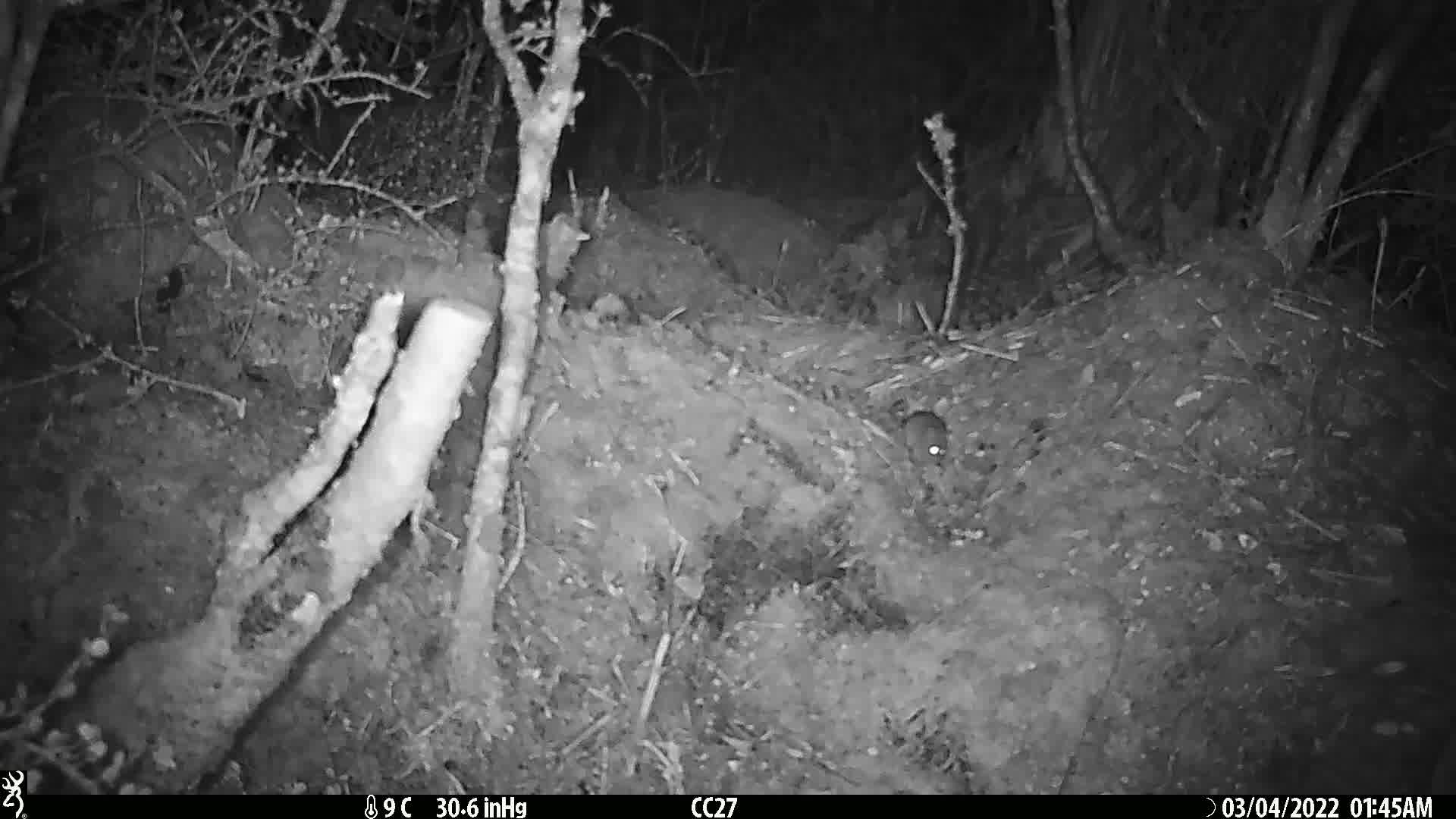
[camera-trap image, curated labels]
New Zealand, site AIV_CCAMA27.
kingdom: Animalia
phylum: Chordata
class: Mammalia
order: Rodentia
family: Muridae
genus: Mus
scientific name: Mus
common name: mouse